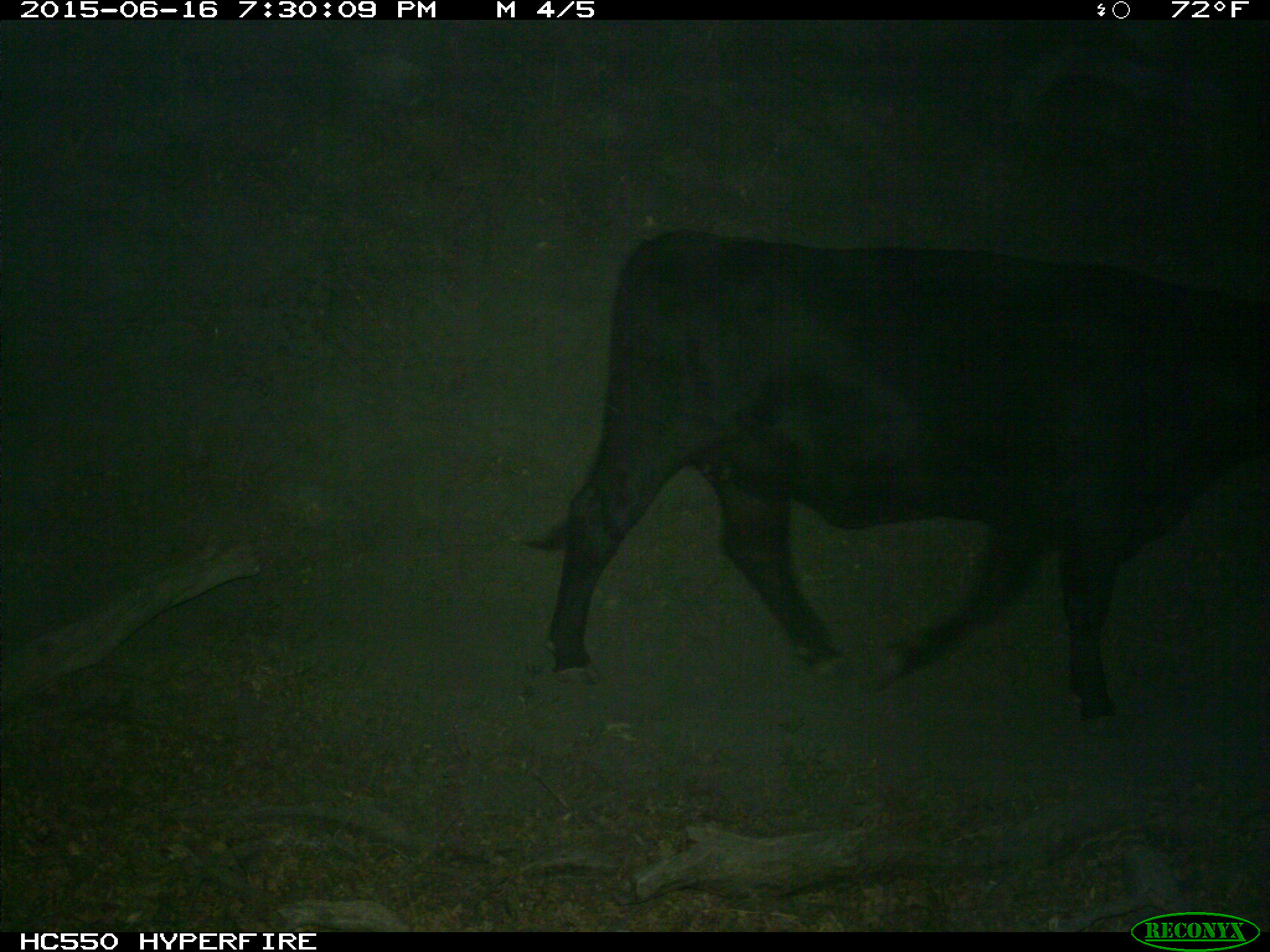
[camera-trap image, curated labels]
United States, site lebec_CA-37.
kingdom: Animalia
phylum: Chordata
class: Mammalia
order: Artiodactyla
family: Bovidae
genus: Bos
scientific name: Bos taurus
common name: domestic cow